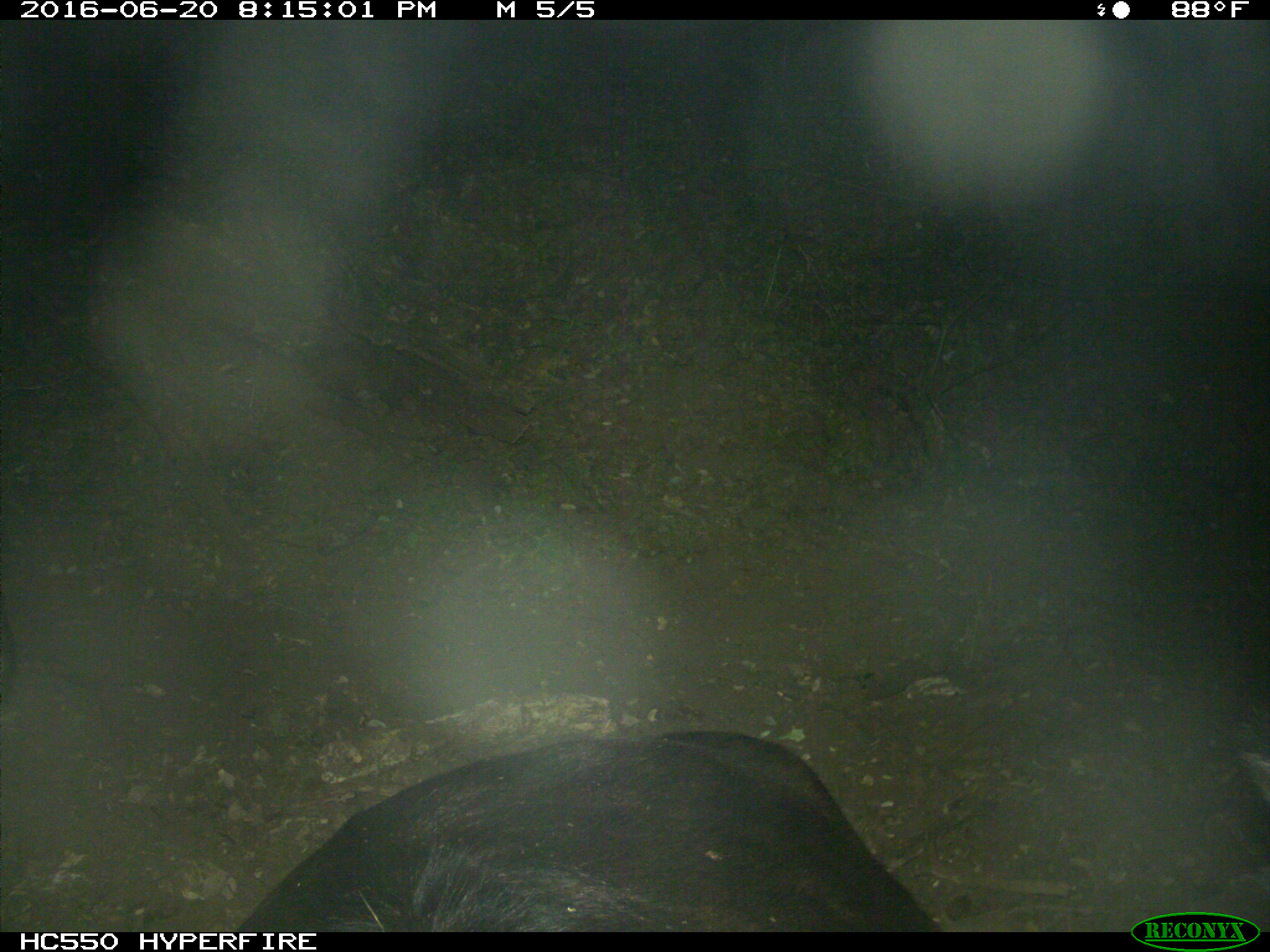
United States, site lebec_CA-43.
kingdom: Animalia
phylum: Chordata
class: Mammalia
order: Artiodactyla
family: Bovidae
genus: Bos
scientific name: Bos taurus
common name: domestic cow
Bos taurus (domestic cow).